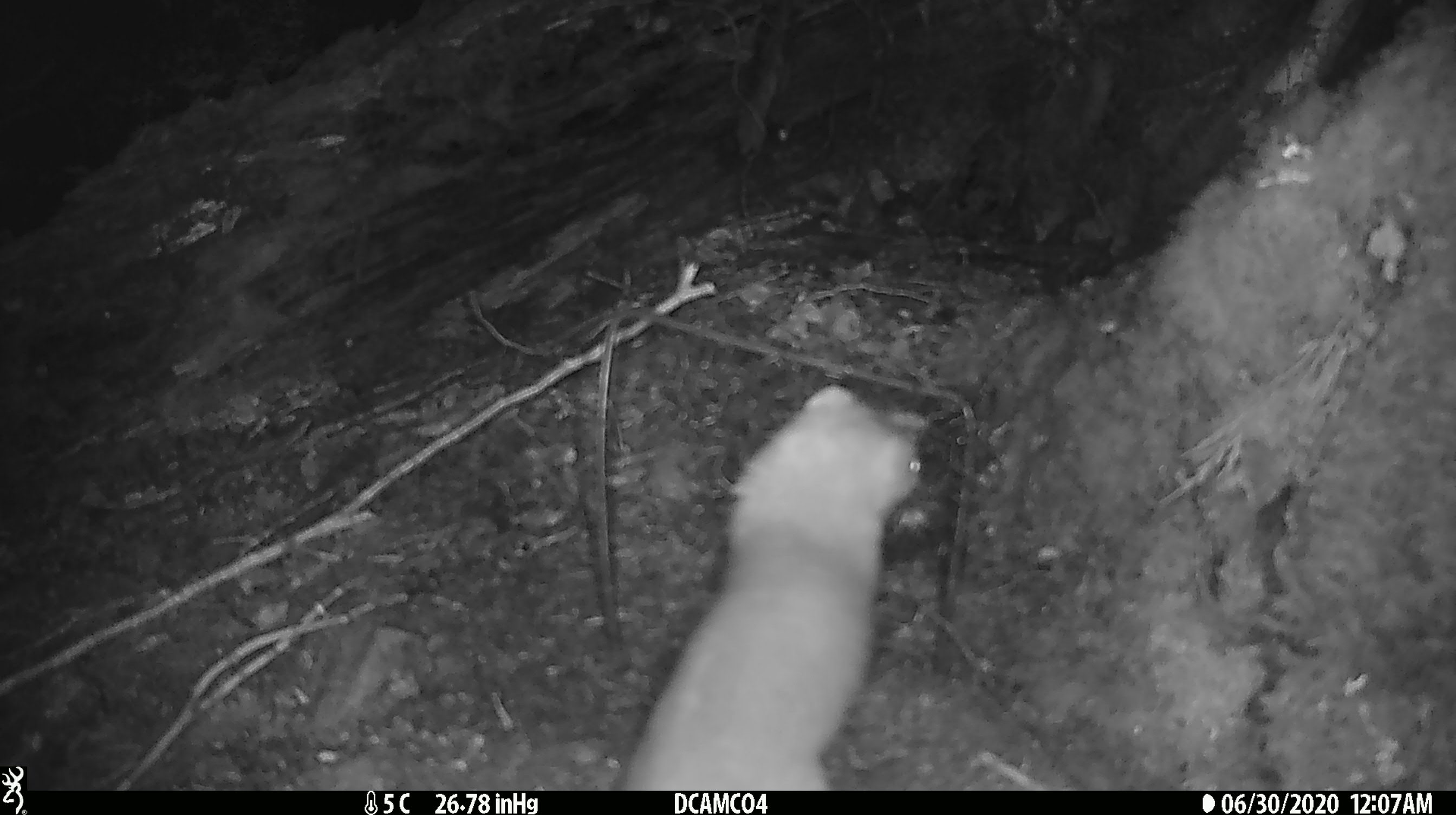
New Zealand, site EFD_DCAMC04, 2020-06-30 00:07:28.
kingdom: Animalia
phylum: Chordata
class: Mammalia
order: Carnivora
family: Mustelidae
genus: Mustela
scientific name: Mustela erminea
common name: stoat